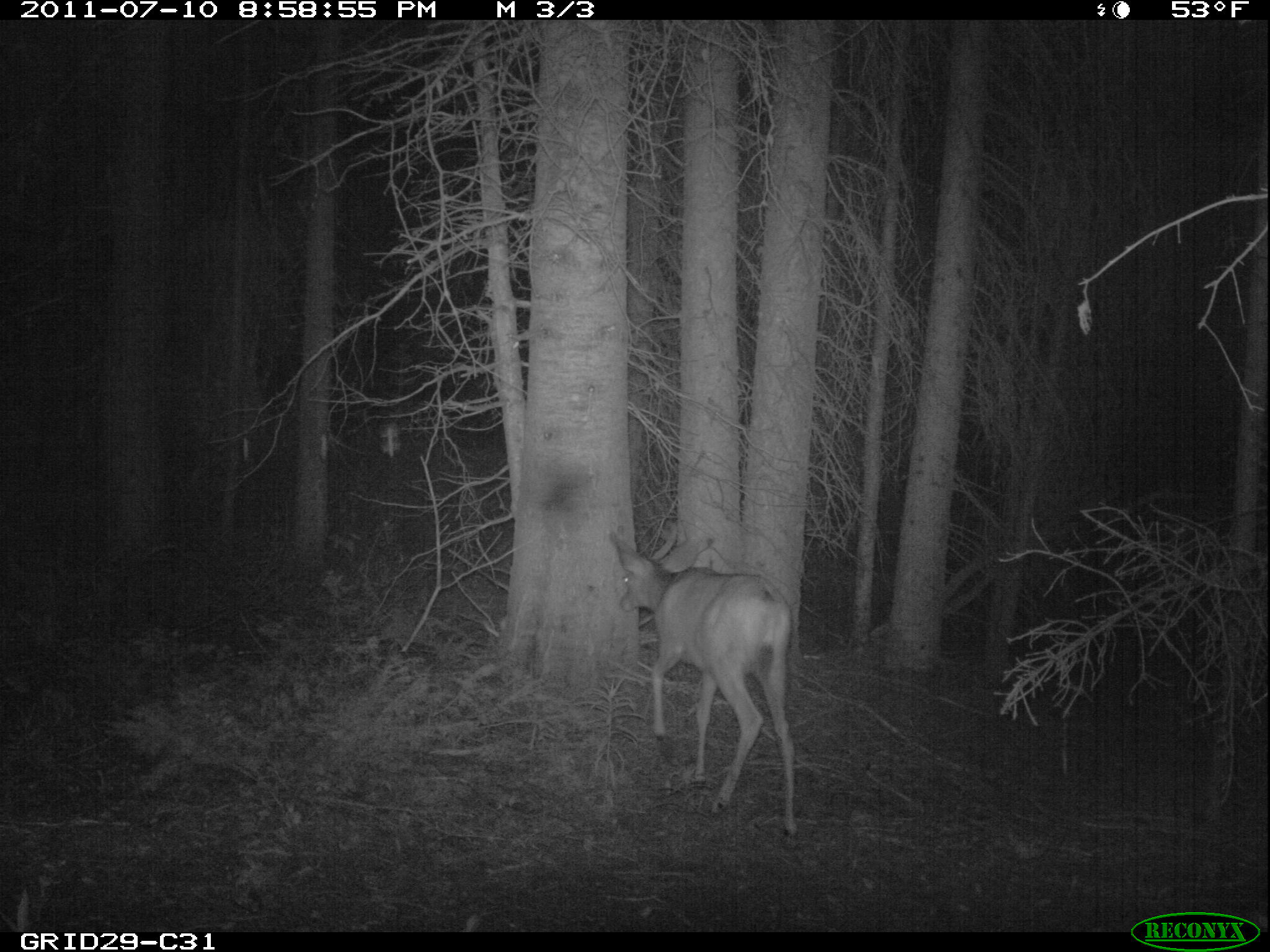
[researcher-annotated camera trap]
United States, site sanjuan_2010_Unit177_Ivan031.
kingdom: Animalia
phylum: Chordata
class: Mammalia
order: Artiodactyla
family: Cervidae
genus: Odocoileus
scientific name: Odocoileus hemionus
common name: mule deer